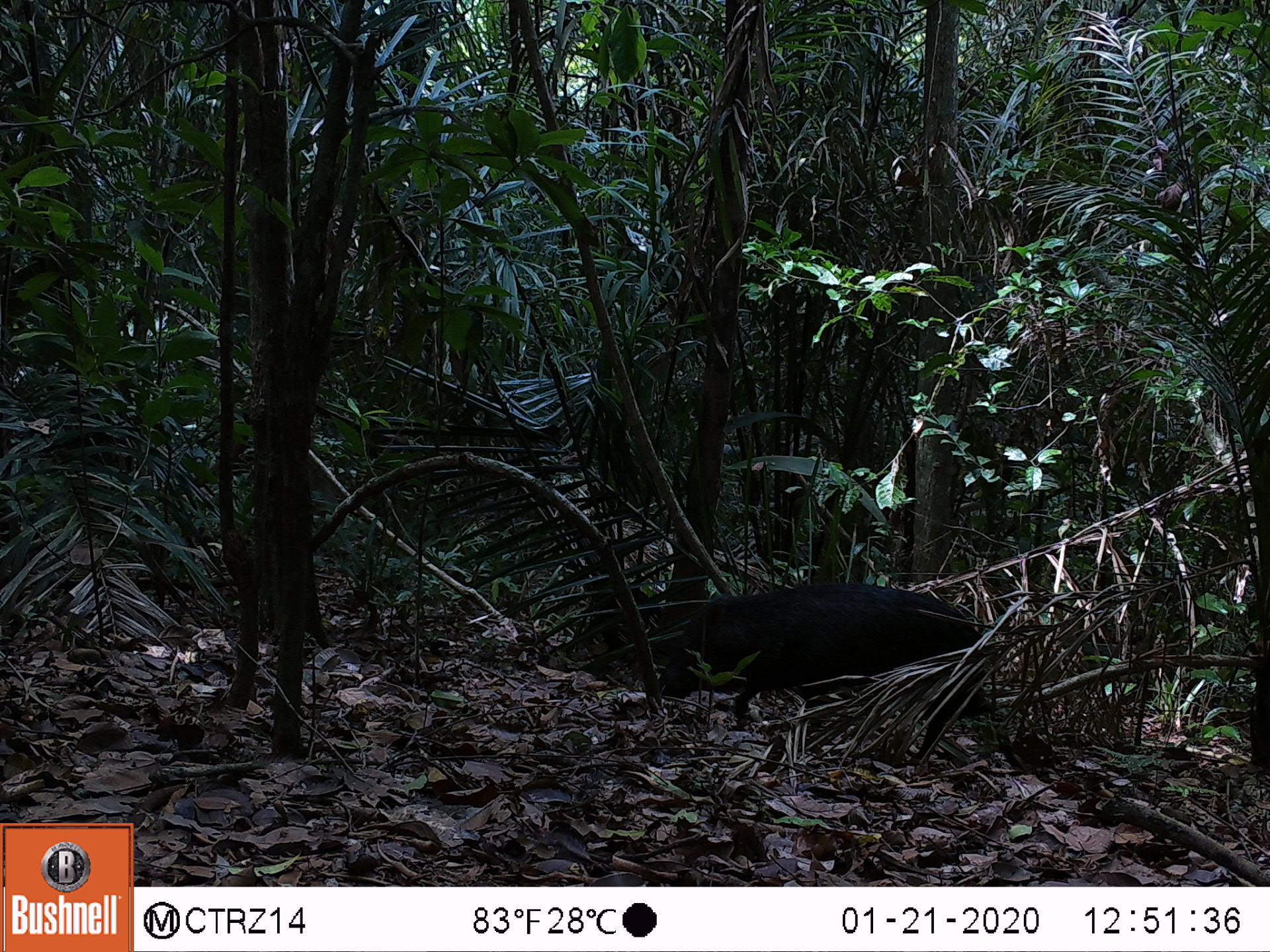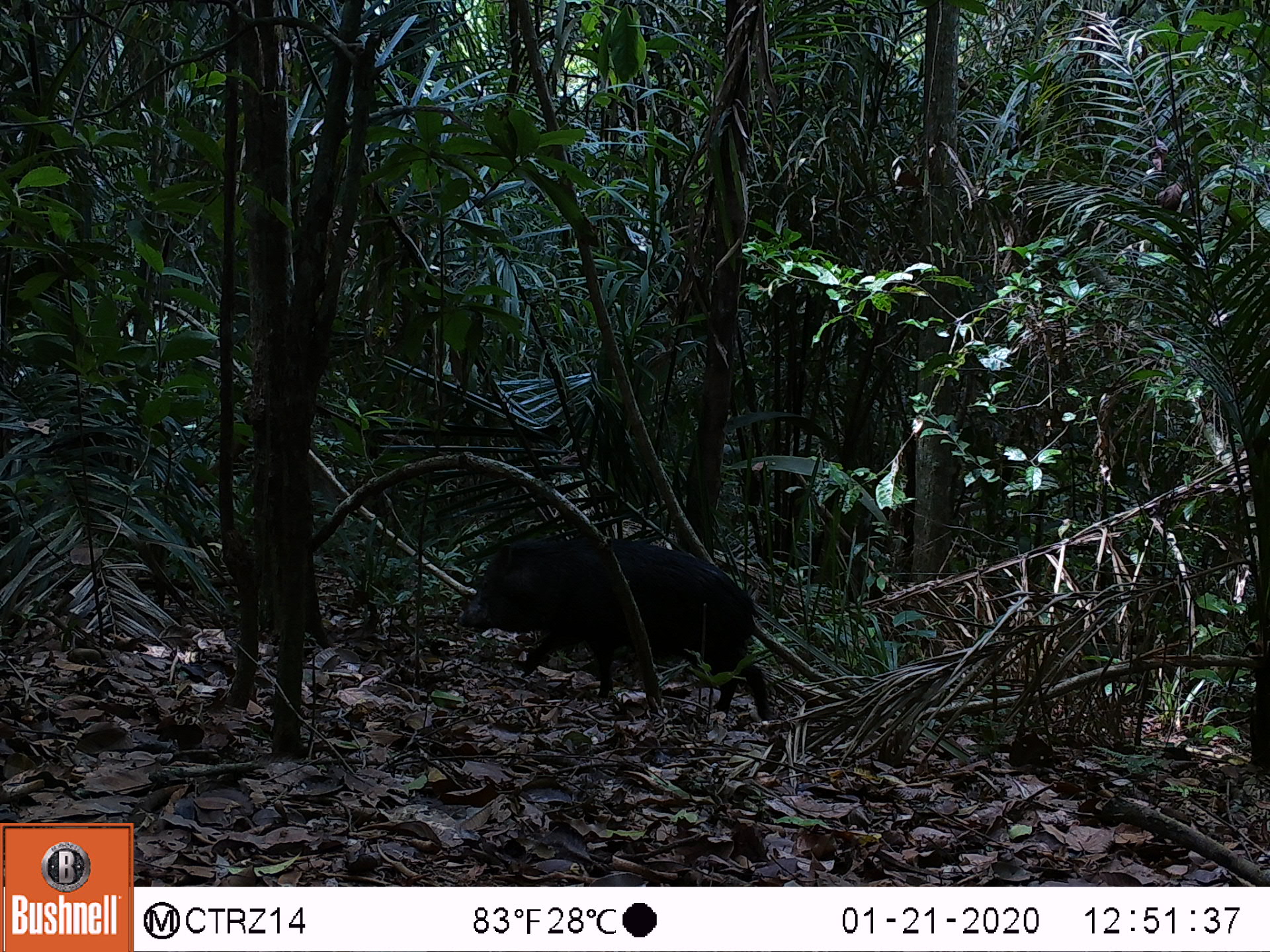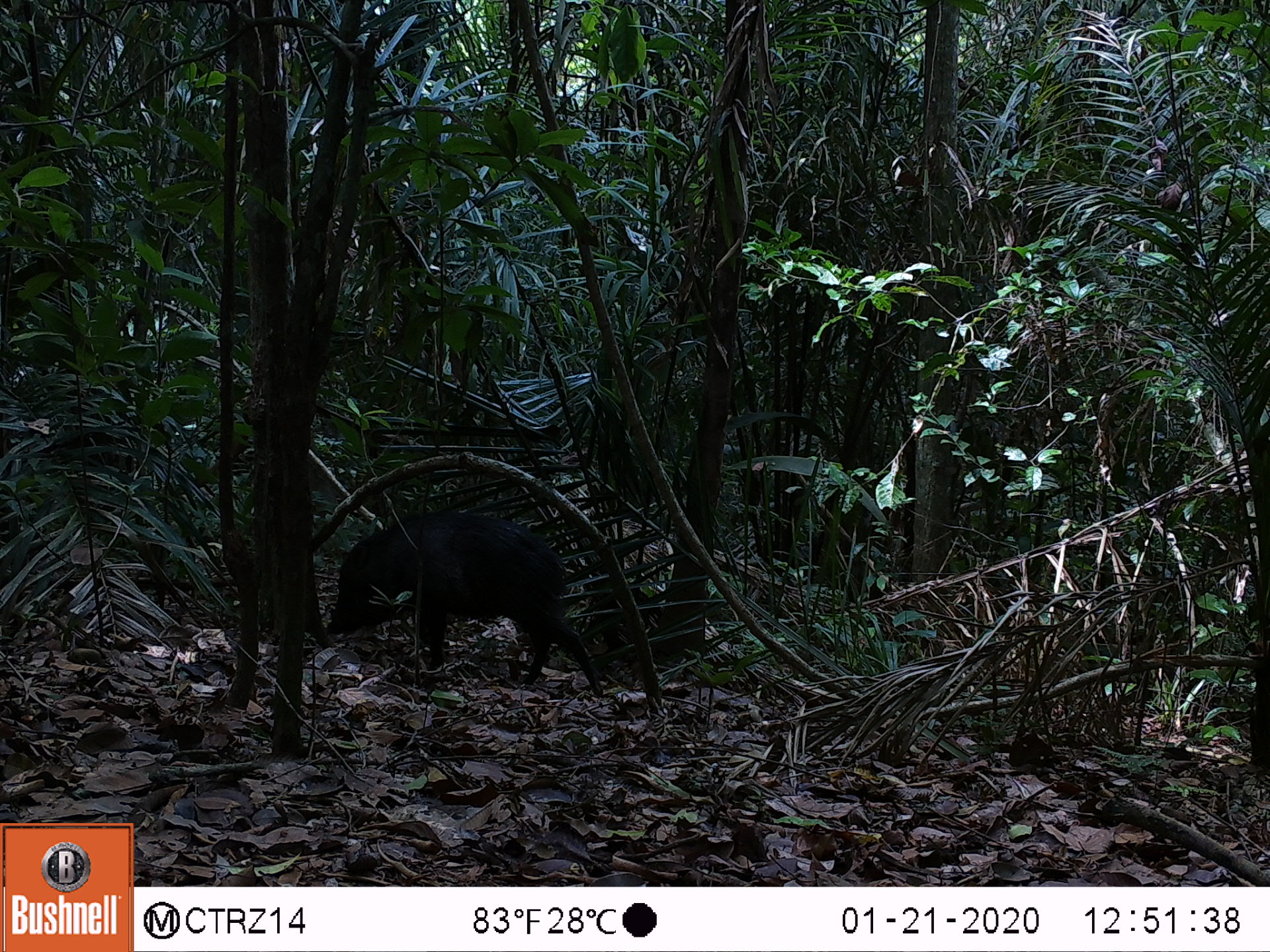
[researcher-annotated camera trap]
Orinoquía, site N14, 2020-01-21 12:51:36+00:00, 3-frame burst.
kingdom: Animalia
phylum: Chordata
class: Mammalia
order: Artiodactyla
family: Tayassuidae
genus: Pecari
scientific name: Pecari tajacu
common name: collared peccary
Collared peccary (Pecari tajacu).